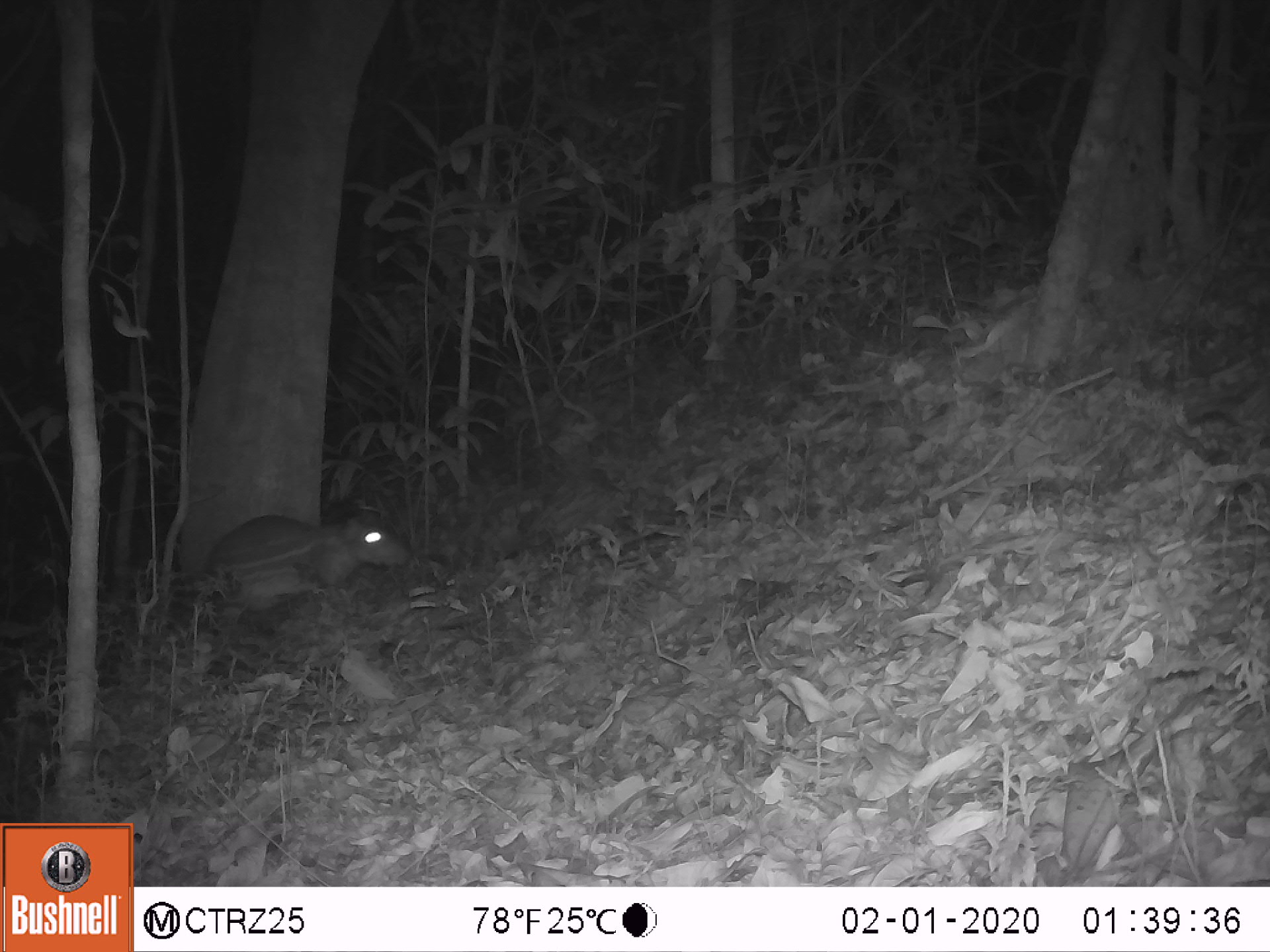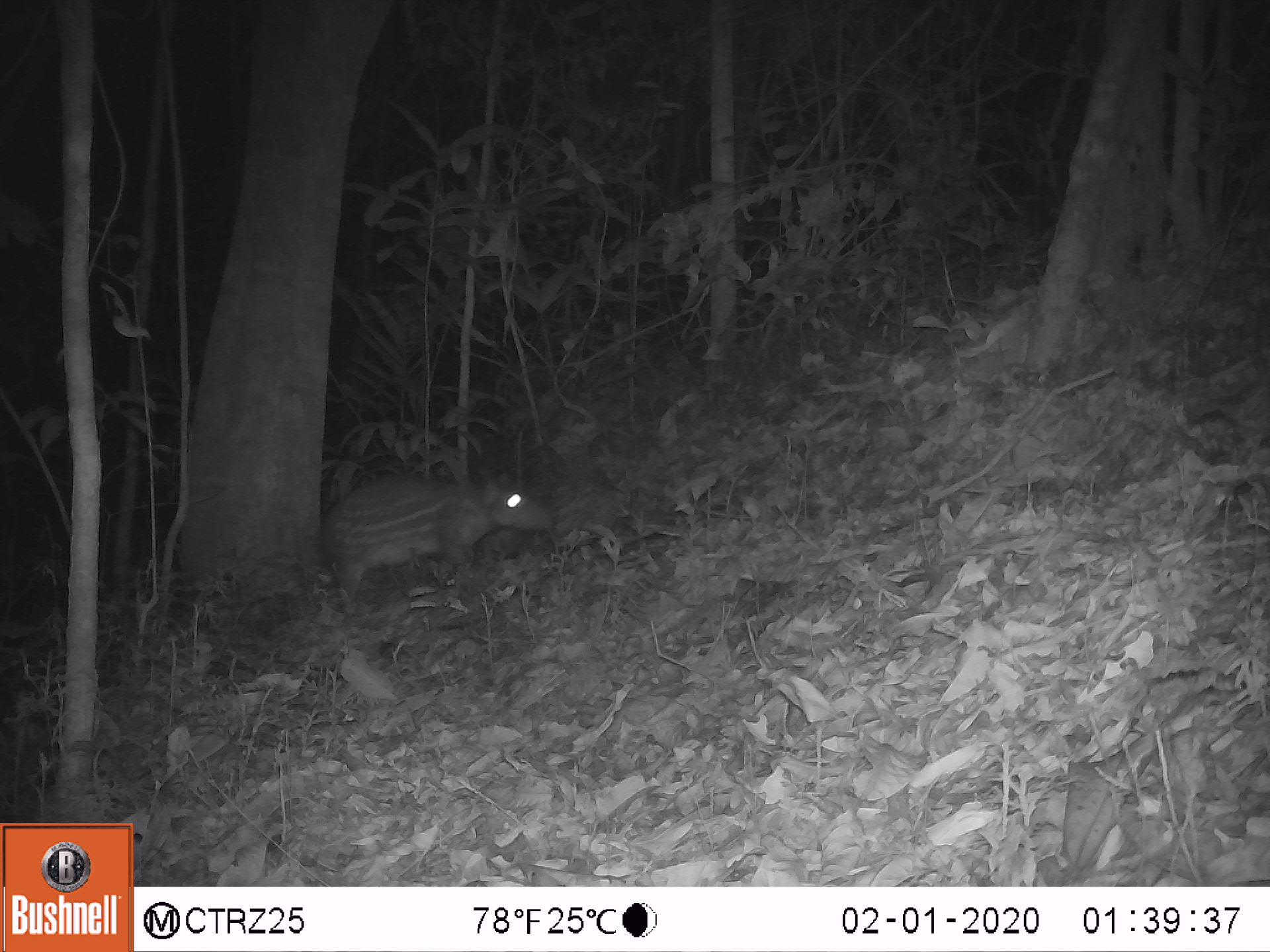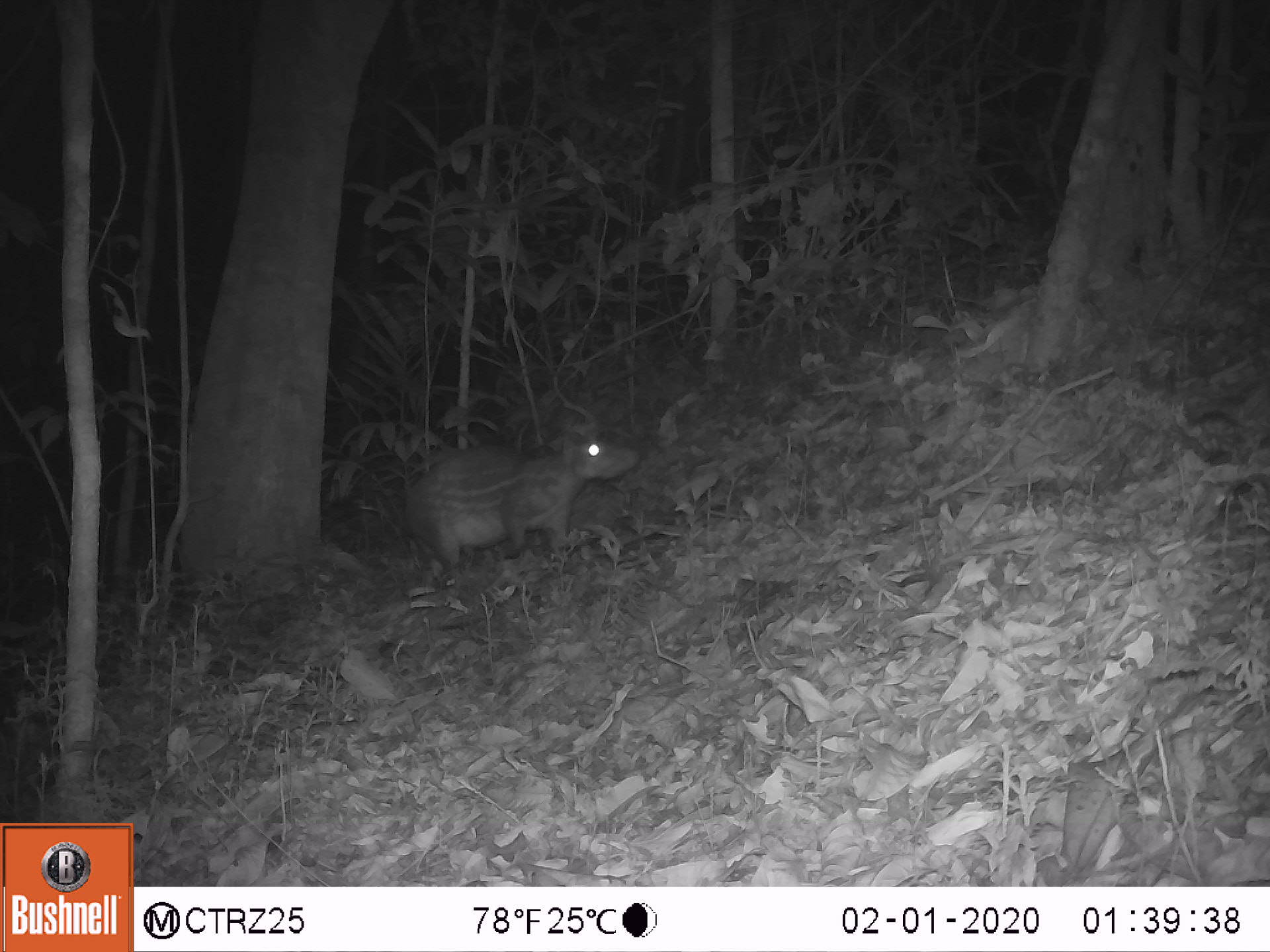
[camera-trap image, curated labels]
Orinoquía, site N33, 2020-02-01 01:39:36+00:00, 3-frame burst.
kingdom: Animalia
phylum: Chordata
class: Mammalia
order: Rodentia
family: Cuniculidae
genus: Cuniculus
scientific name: Cuniculus paca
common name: spotted paca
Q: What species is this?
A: Spotted paca (Cuniculus paca).